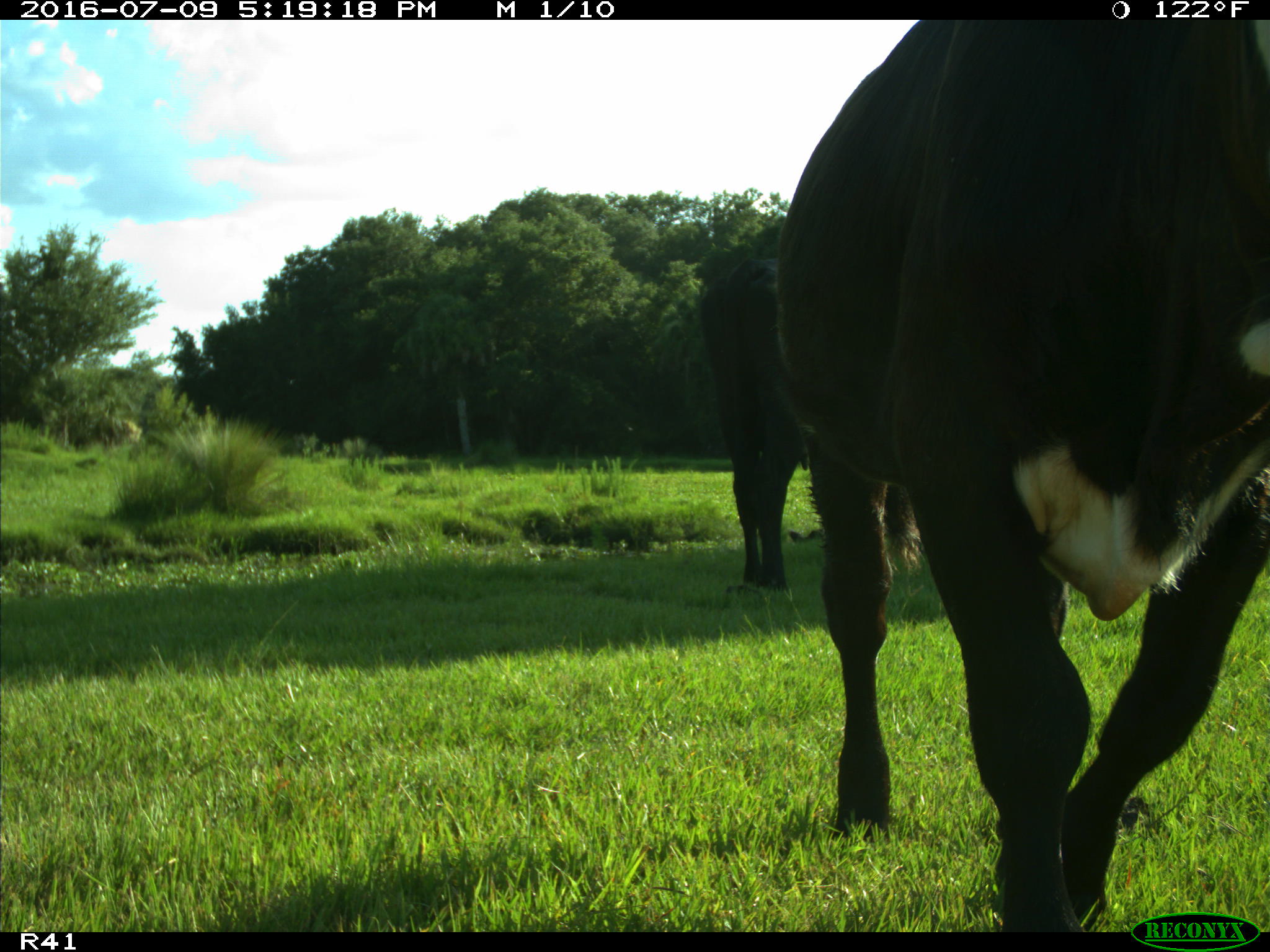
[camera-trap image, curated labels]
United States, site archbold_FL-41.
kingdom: Animalia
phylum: Chordata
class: Mammalia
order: Artiodactyla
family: Bovidae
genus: Bos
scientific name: Bos taurus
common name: domestic cow